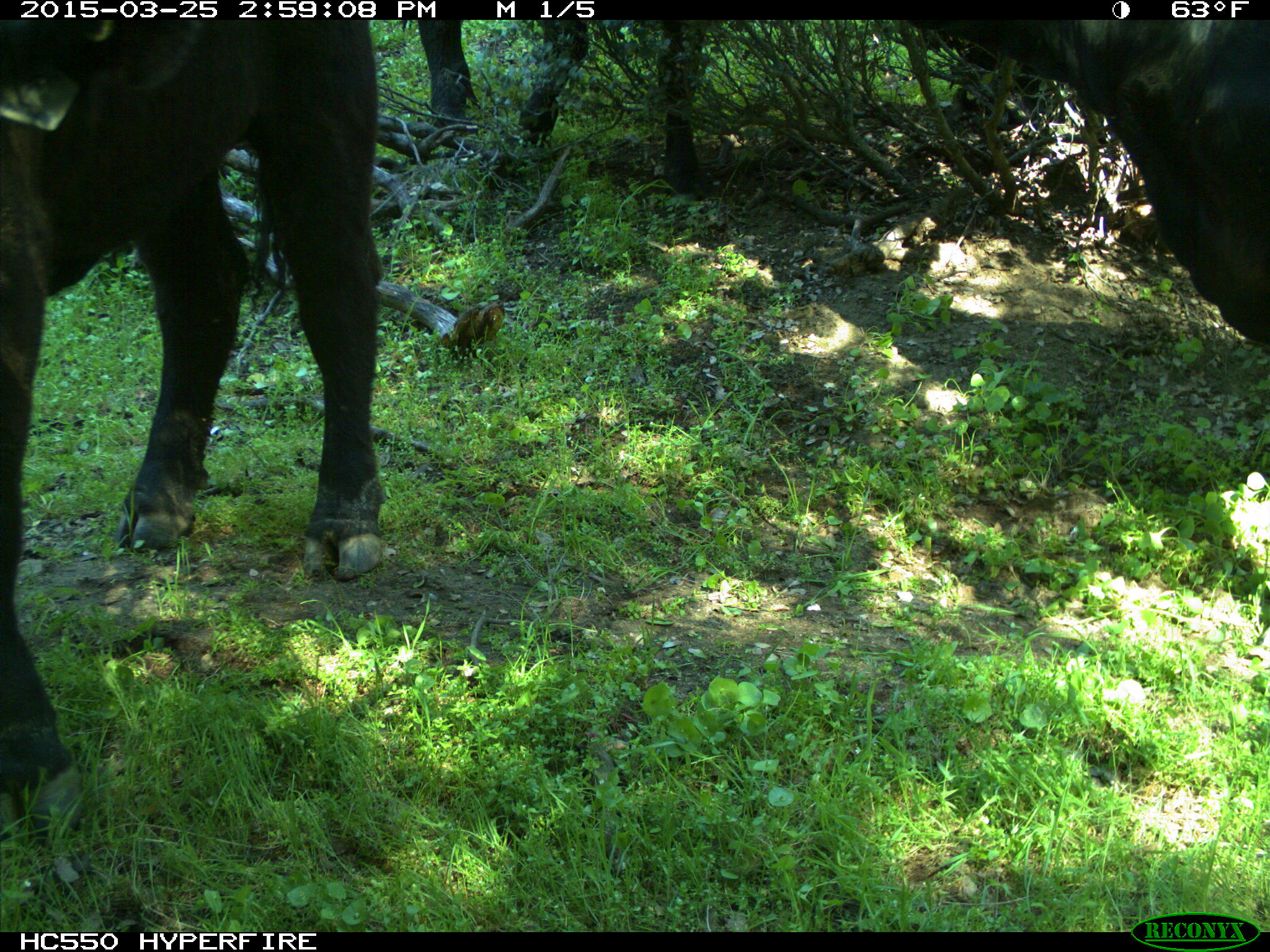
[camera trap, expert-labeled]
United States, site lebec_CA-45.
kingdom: Animalia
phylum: Chordata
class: Mammalia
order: Artiodactyla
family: Bovidae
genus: Bos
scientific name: Bos taurus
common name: domestic cow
Bos taurus (domestic cow).